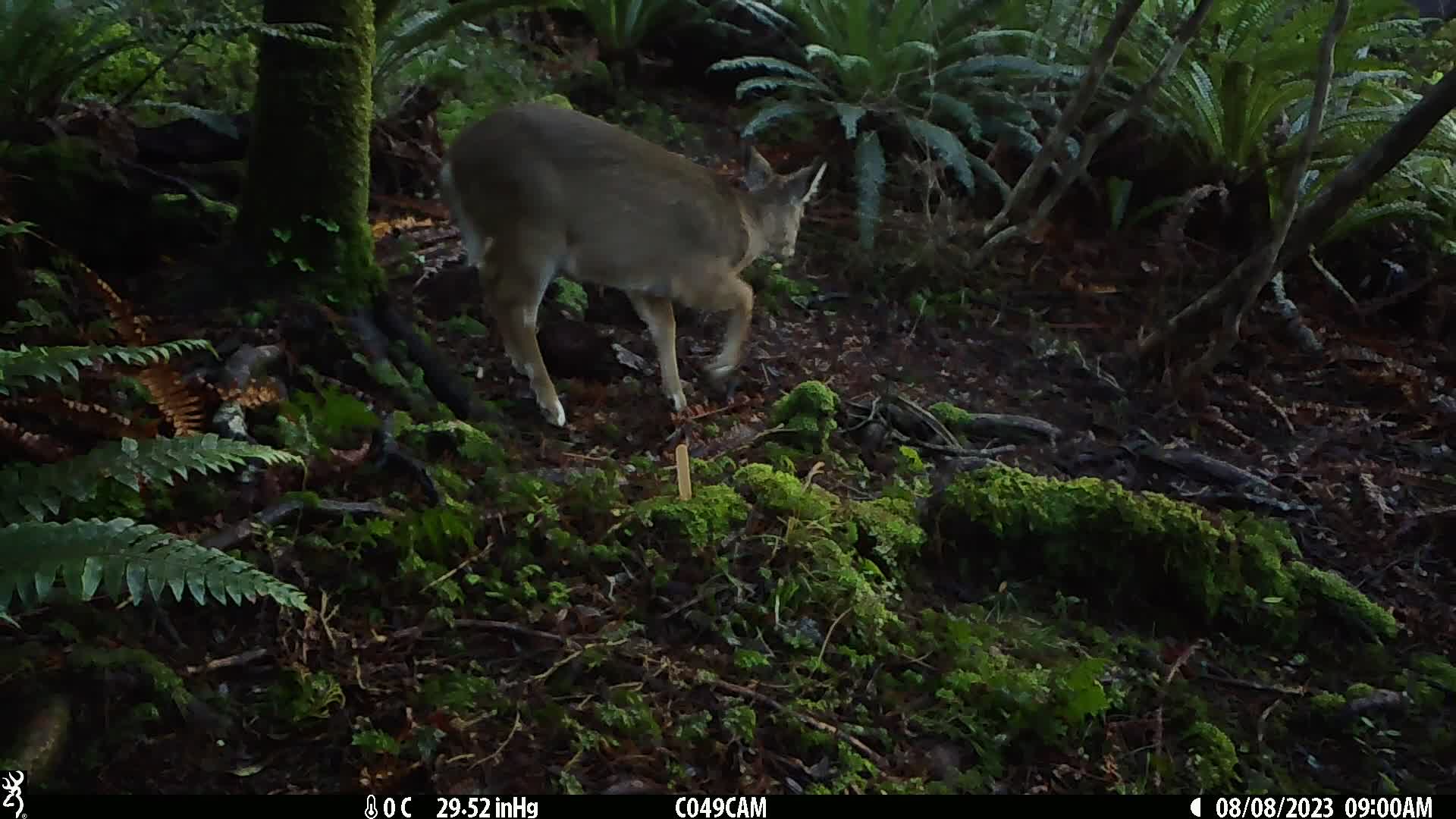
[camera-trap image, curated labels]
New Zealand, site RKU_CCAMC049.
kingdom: Animalia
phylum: Chordata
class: Mammalia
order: Artiodactyla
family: Cervidae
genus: Odocoileus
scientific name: Odocoileus virginianus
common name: white-tailed deer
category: white tailed deer